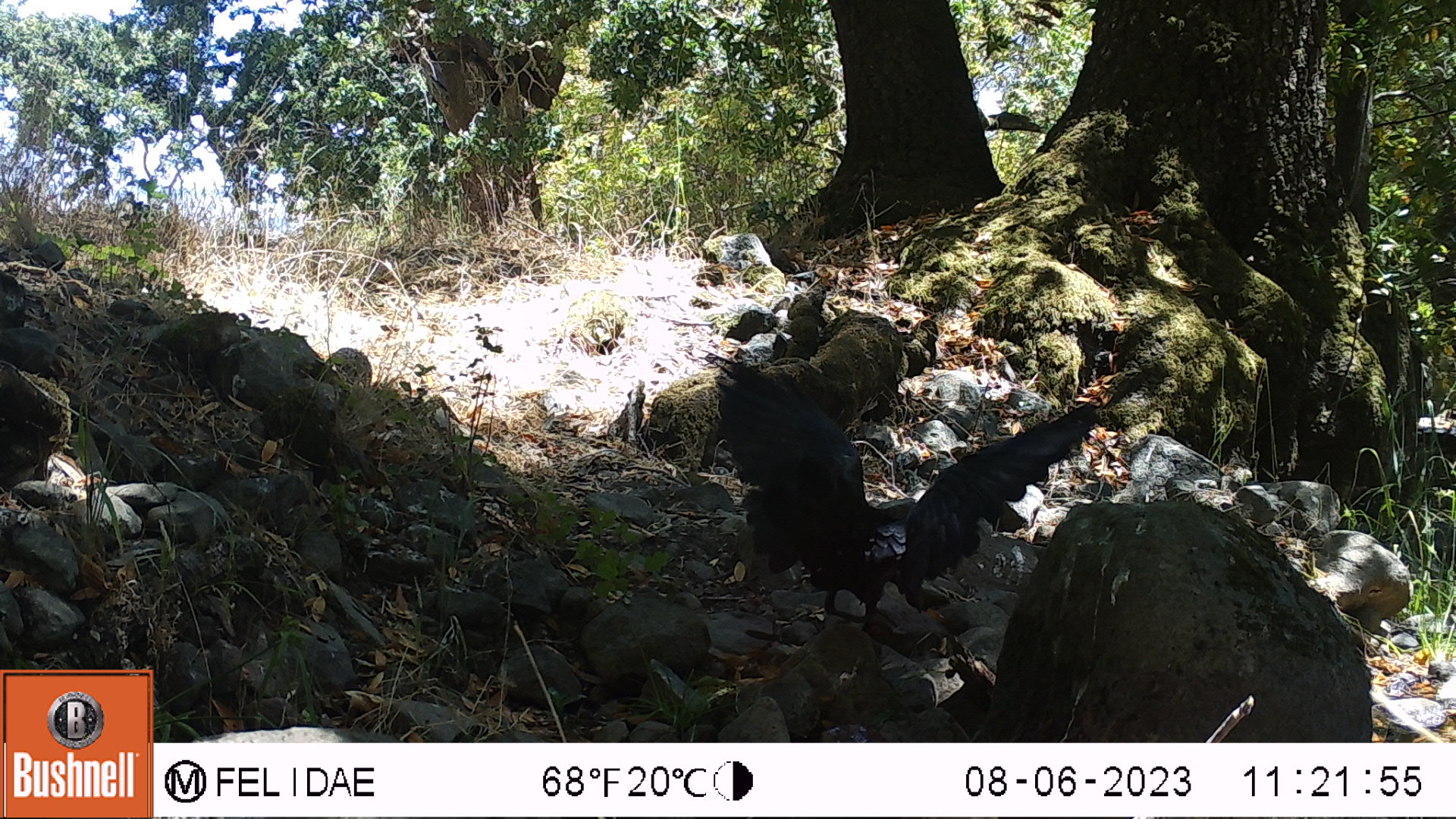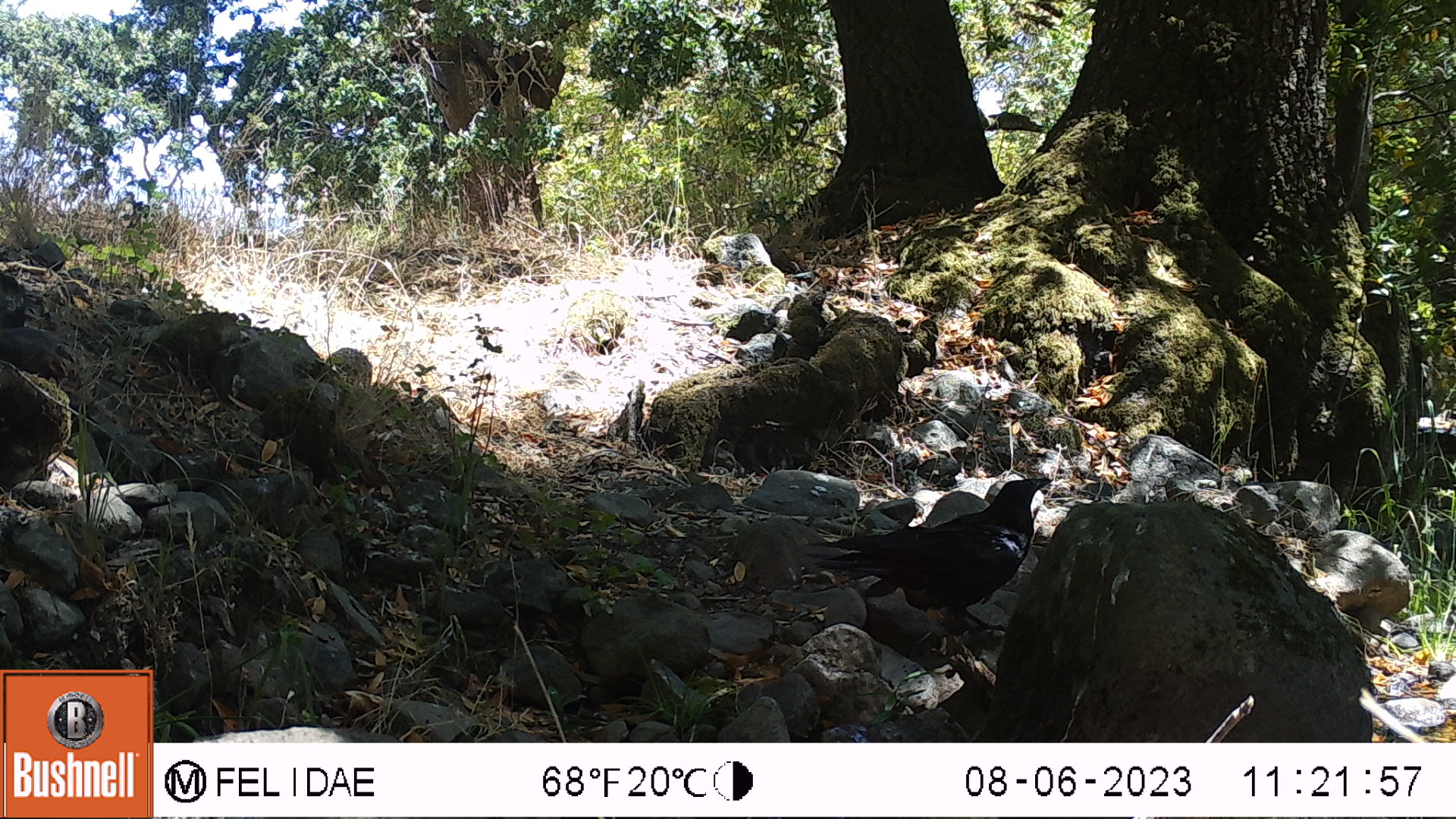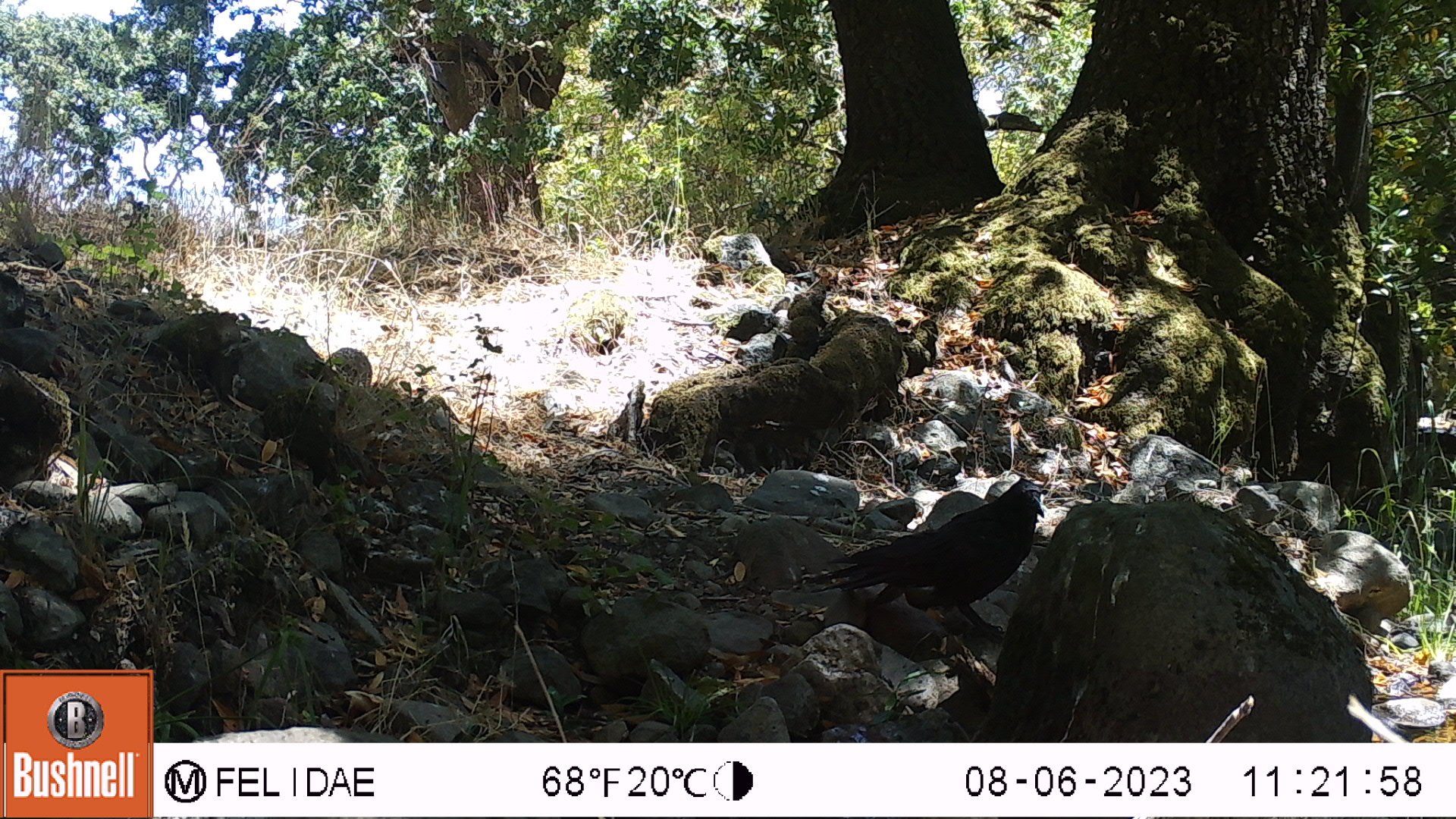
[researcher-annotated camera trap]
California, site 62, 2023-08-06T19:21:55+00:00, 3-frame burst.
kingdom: Animalia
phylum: Chordata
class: Aves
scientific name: Aves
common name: bird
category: unknown bird